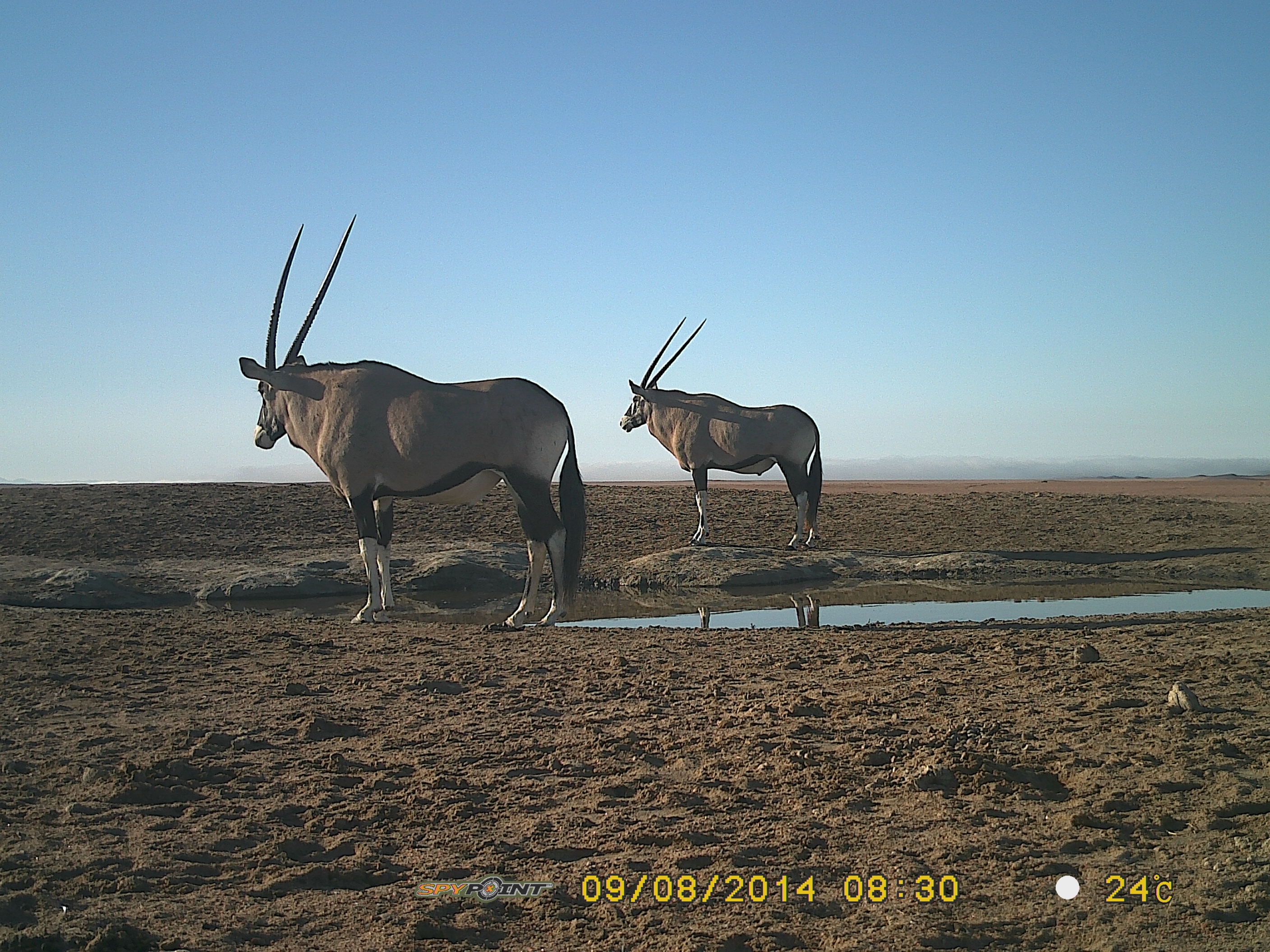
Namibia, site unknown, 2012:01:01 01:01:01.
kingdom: Animalia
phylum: Chordata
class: Mammalia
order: Artiodactyla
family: Bovidae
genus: Oryx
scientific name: Oryx gazella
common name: gemsbok